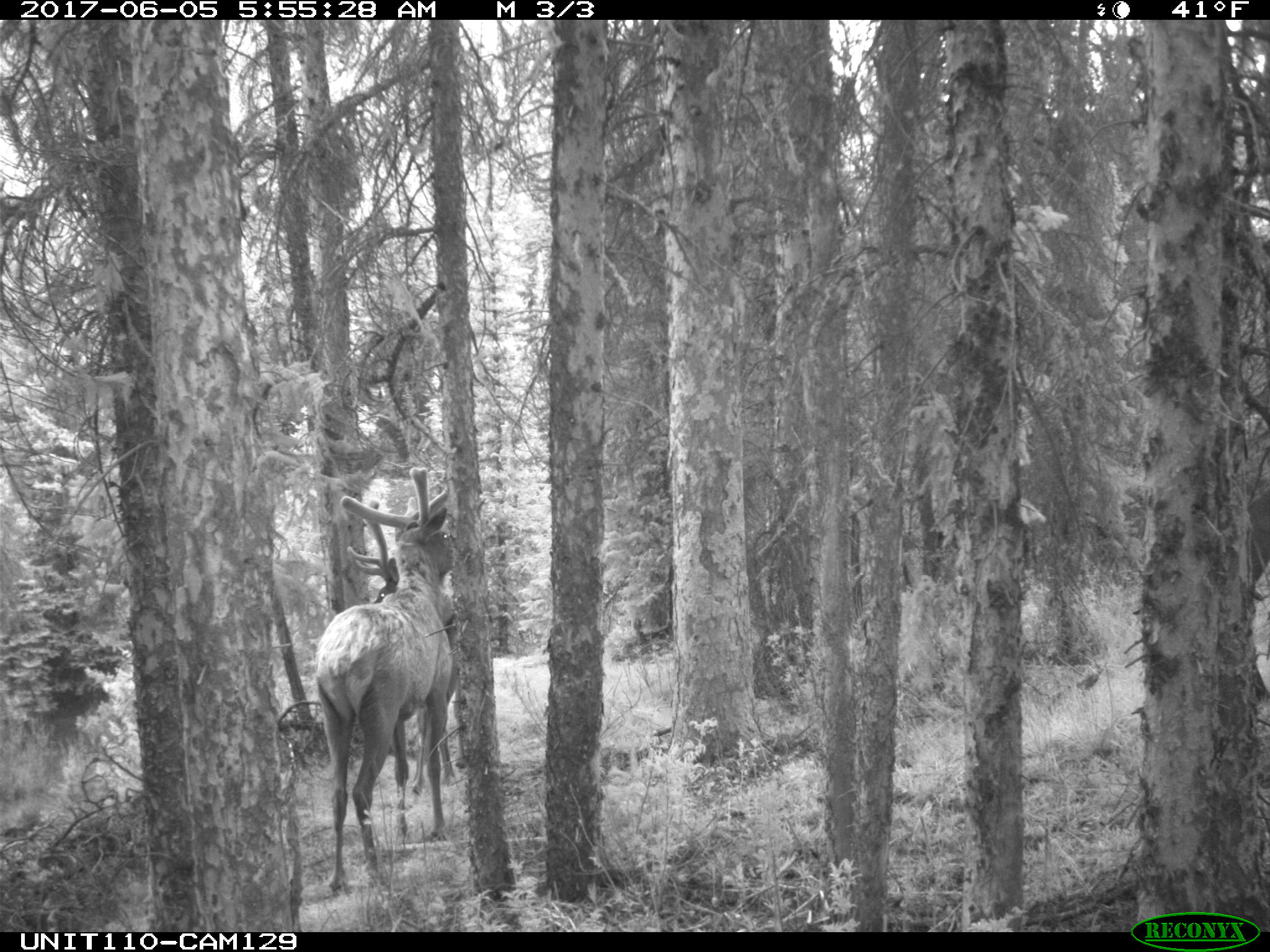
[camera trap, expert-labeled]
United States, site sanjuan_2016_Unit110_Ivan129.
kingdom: Animalia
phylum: Chordata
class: Mammalia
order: Artiodactyla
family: Cervidae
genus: Cervus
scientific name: Cervus elaphus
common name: red deer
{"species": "Cervus elaphus (red deer)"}